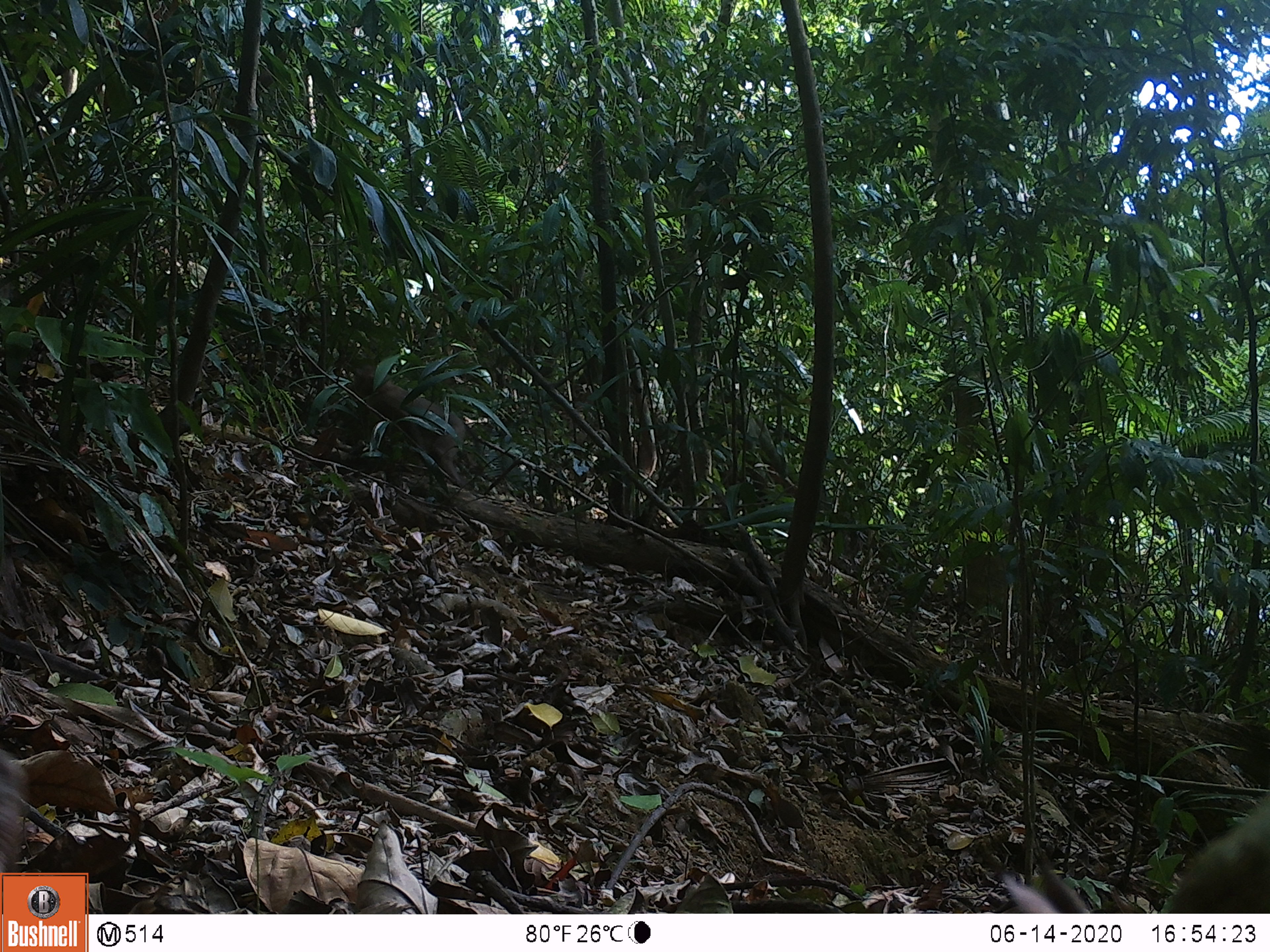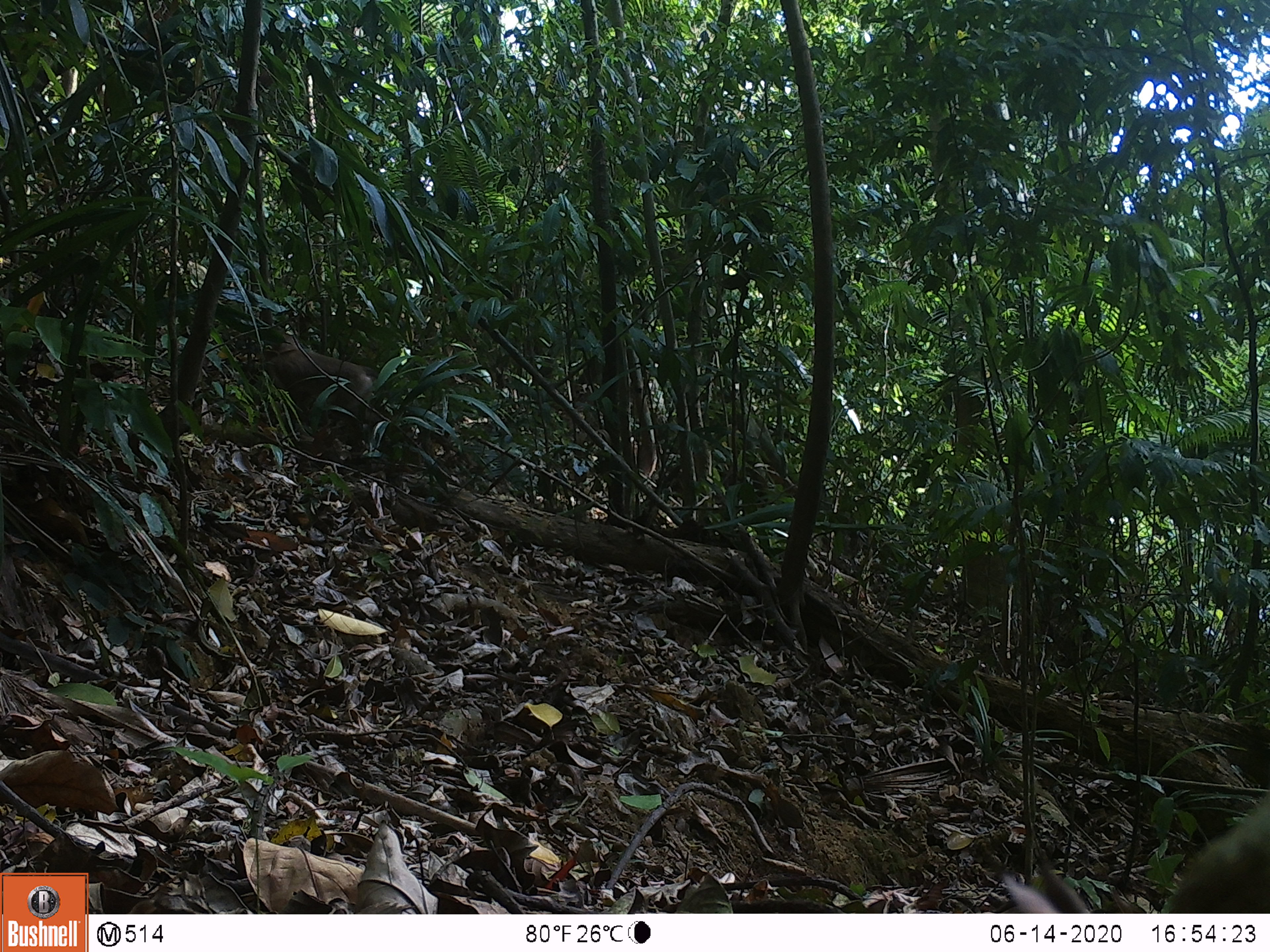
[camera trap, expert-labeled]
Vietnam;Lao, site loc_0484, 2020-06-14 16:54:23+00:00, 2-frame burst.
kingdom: Animalia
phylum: Chordata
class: Mammalia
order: Primates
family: Cercopithecidae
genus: Macaca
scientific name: Macaca nemestrina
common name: pig-tailed macaque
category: pig tailed macaque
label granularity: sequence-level